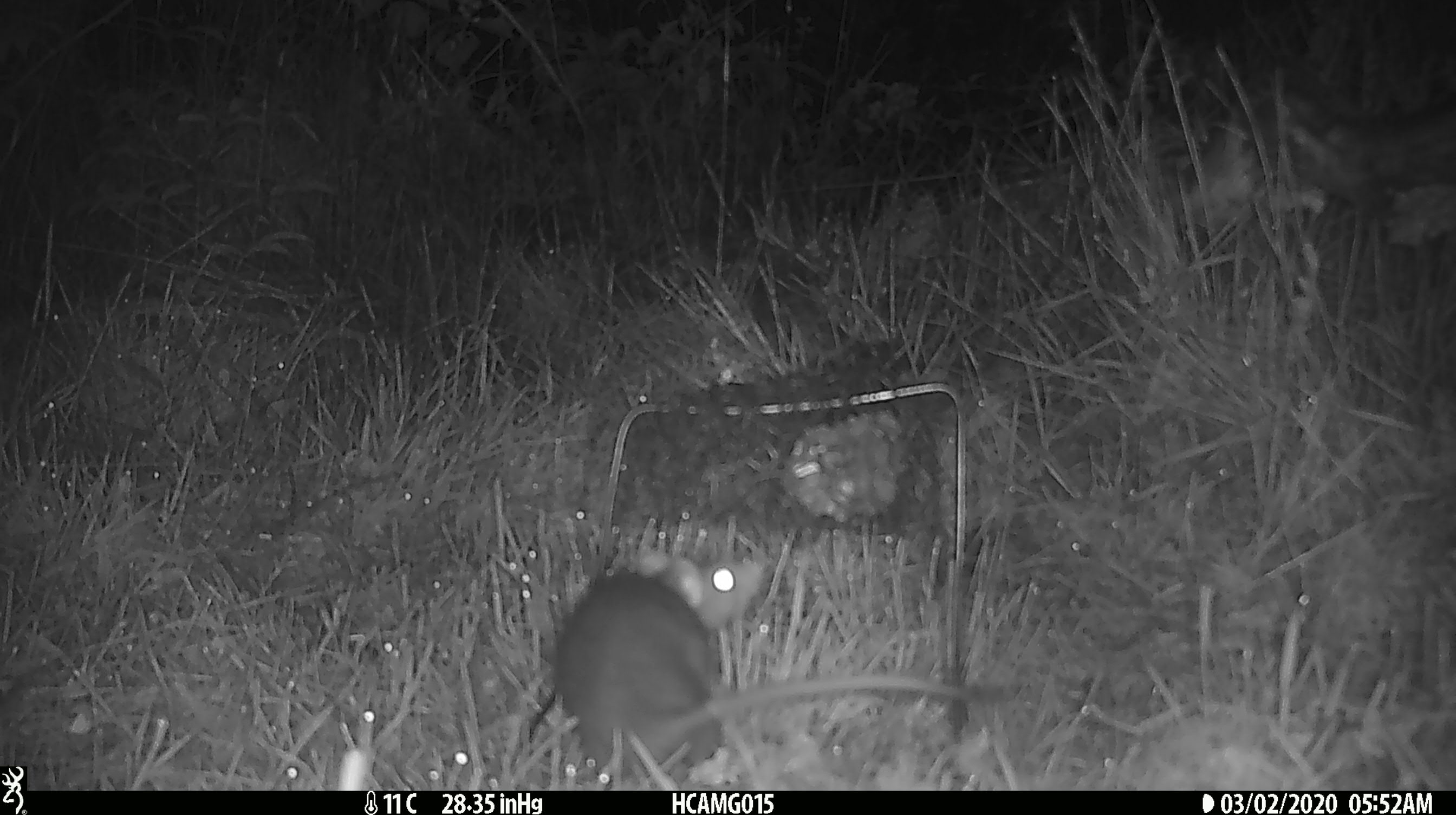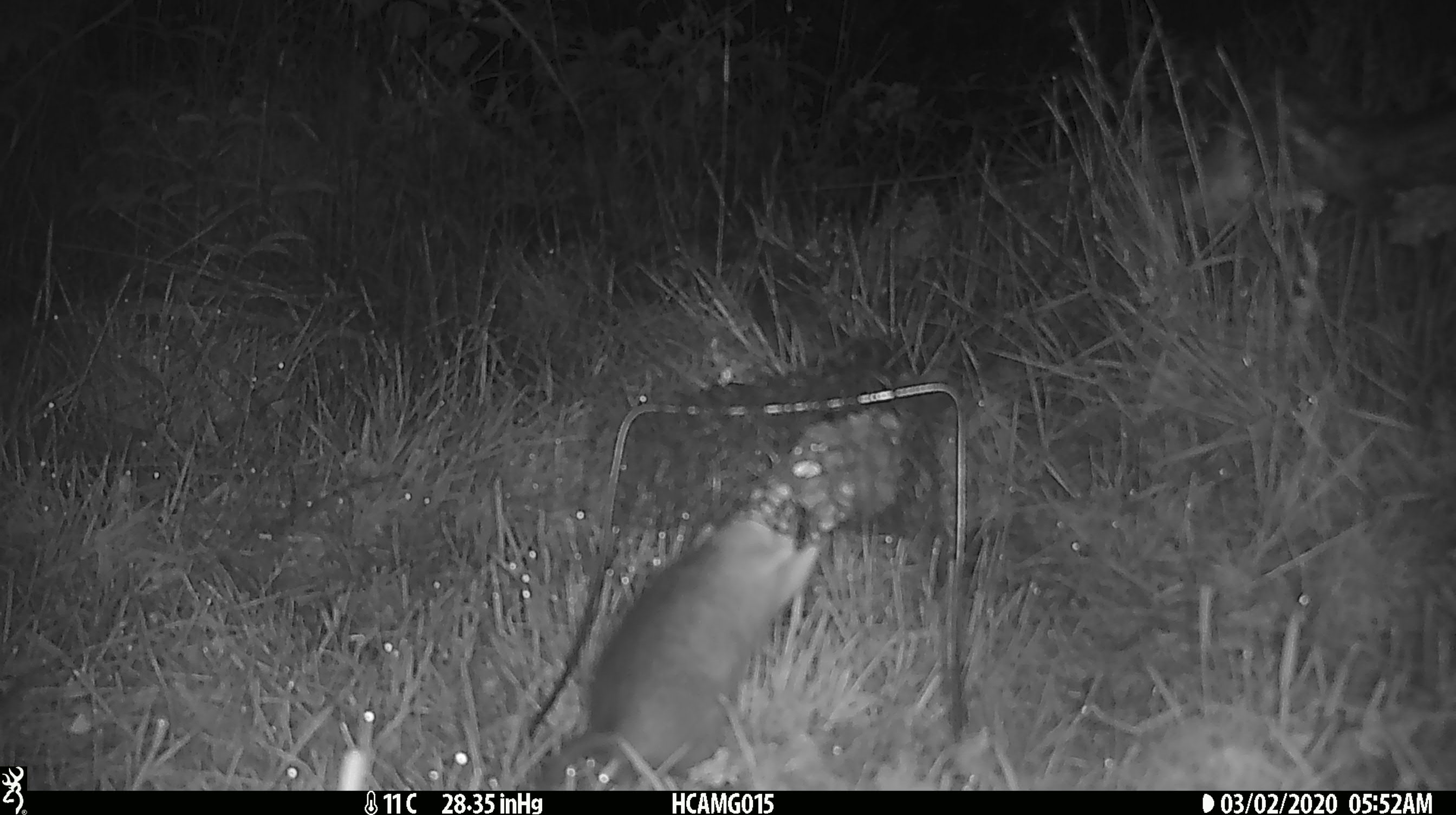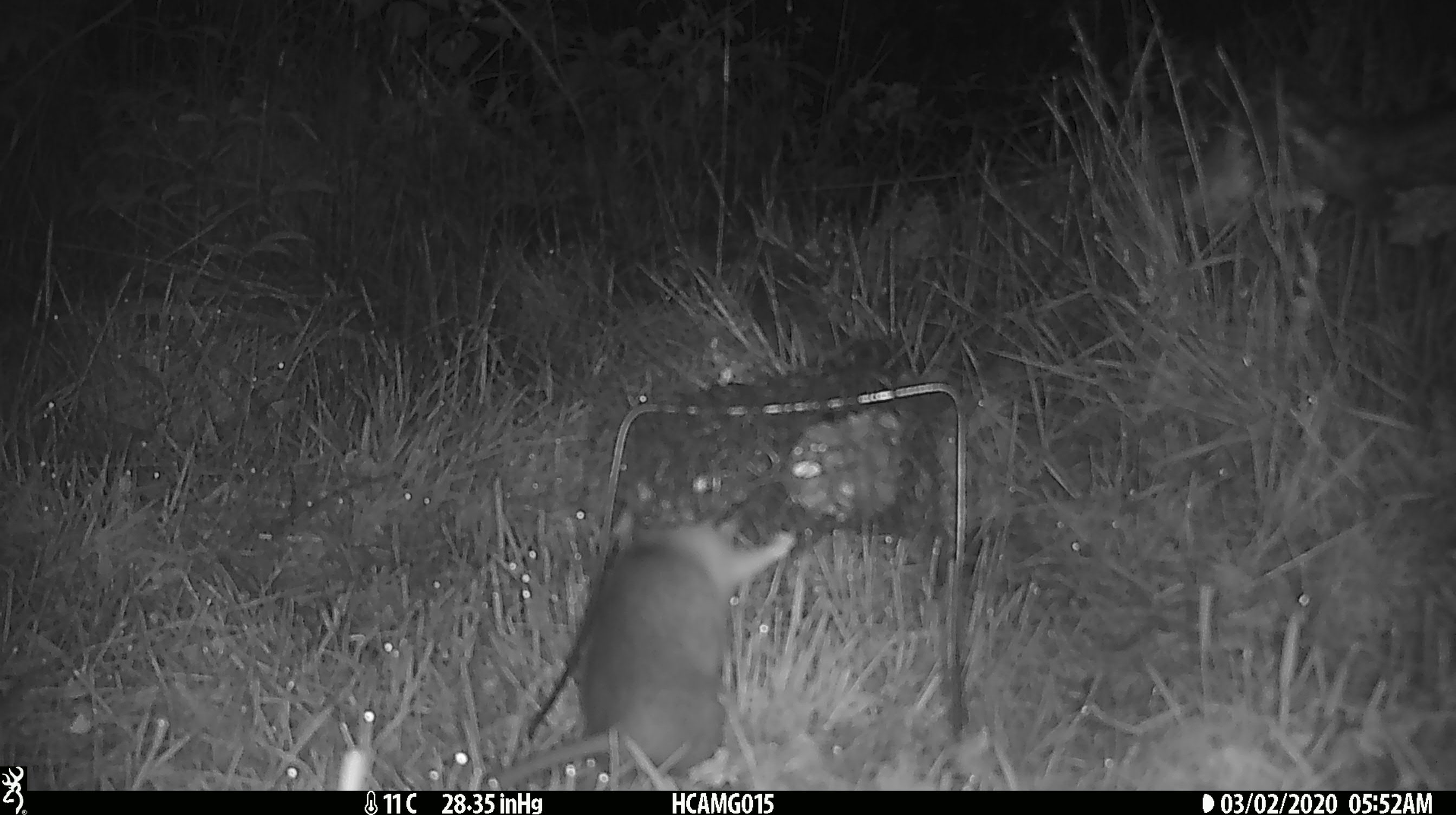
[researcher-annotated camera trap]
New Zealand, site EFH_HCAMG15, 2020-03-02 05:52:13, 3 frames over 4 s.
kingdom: Animalia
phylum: Chordata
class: Mammalia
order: Rodentia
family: Muridae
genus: Rattus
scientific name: Rattus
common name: rat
Rat (Rattus).